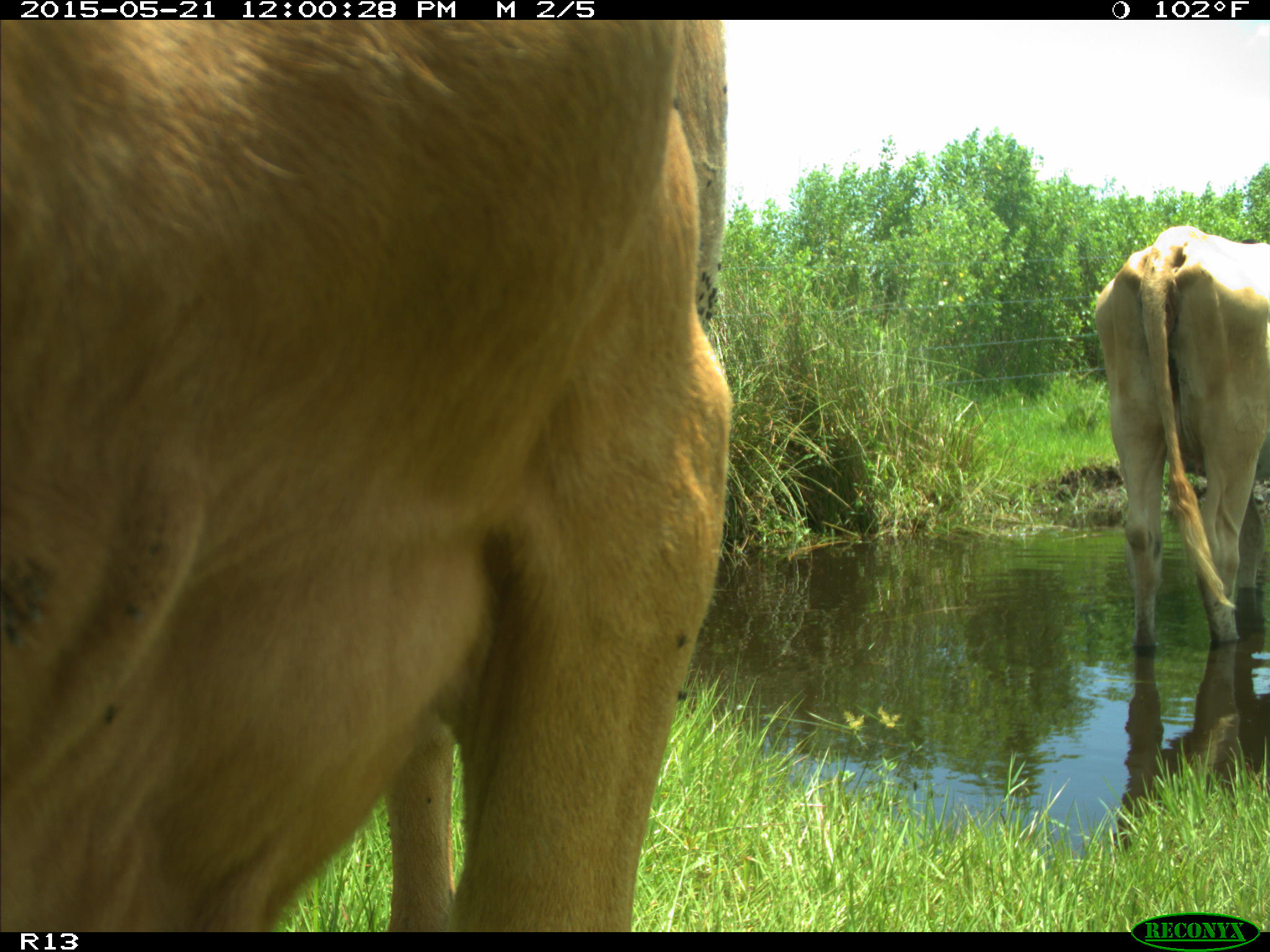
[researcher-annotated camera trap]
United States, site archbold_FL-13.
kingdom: Animalia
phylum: Chordata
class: Mammalia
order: Artiodactyla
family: Bovidae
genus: Bos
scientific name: Bos taurus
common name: domestic cow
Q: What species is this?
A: Bos taurus (domestic cow).